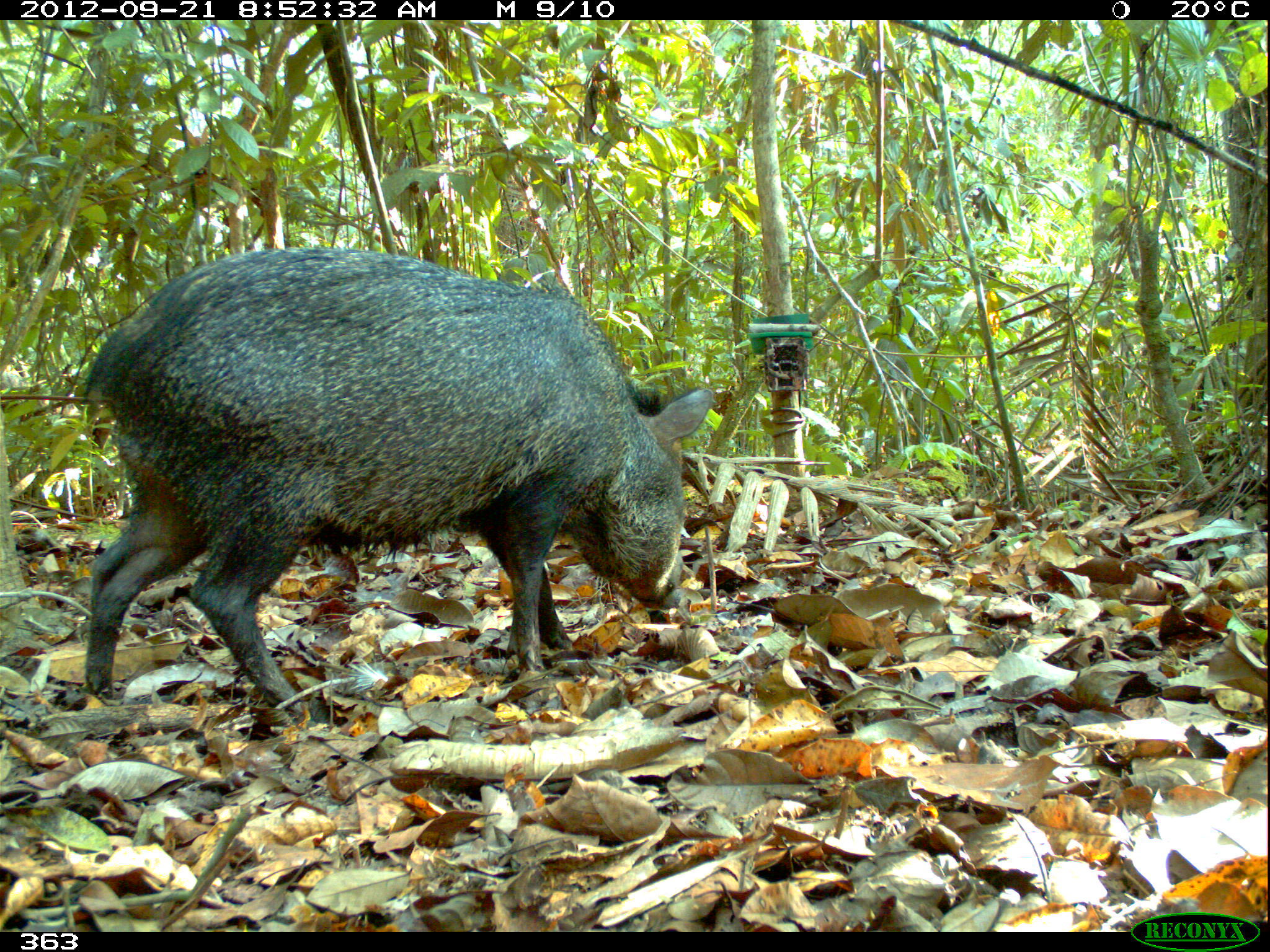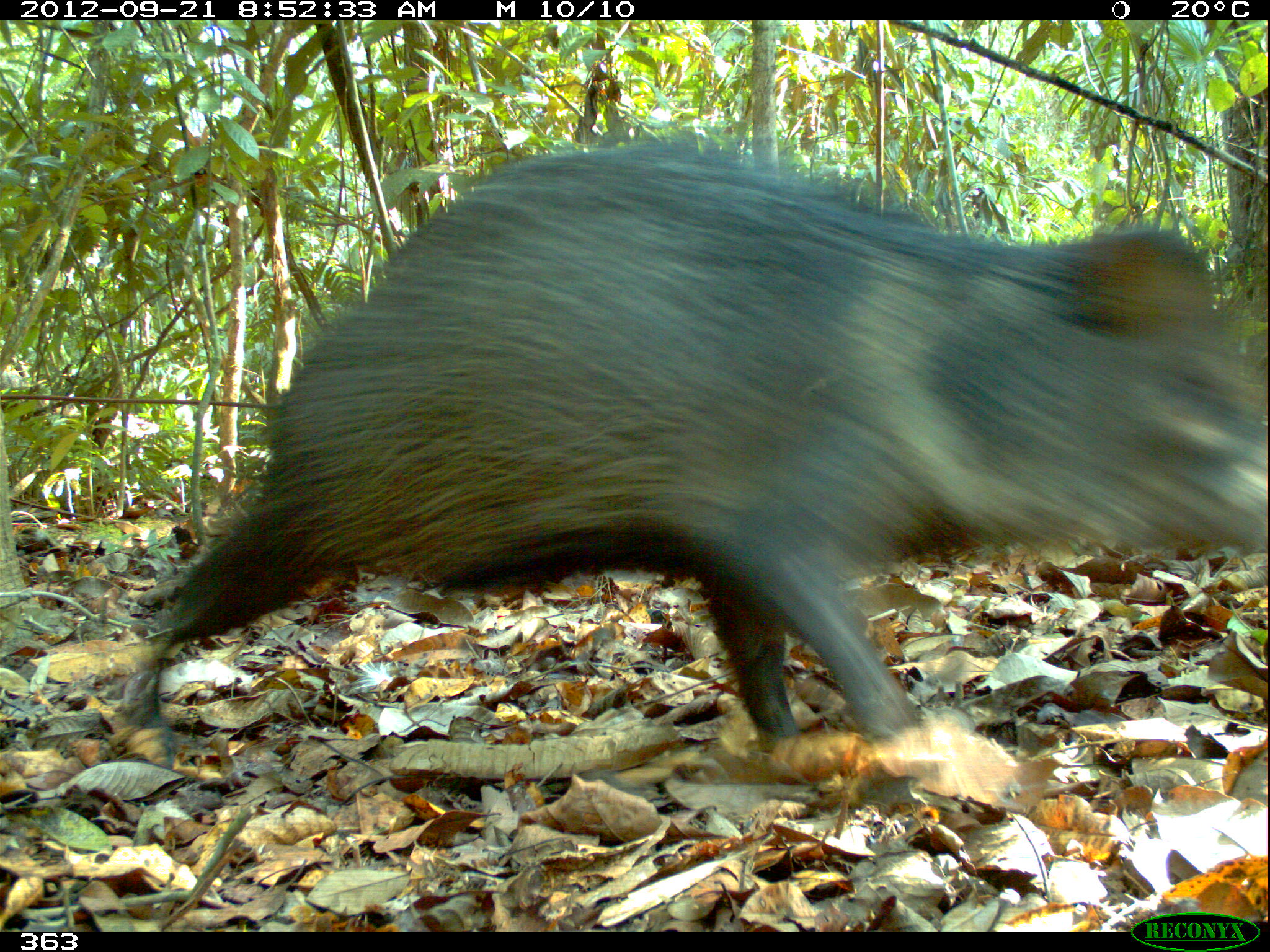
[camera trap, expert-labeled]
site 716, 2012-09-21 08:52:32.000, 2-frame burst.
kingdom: Animalia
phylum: Chordata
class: Mammalia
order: Artiodactyla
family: Tayassuidae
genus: Pecari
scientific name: Pecari tajacu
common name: collared peccary